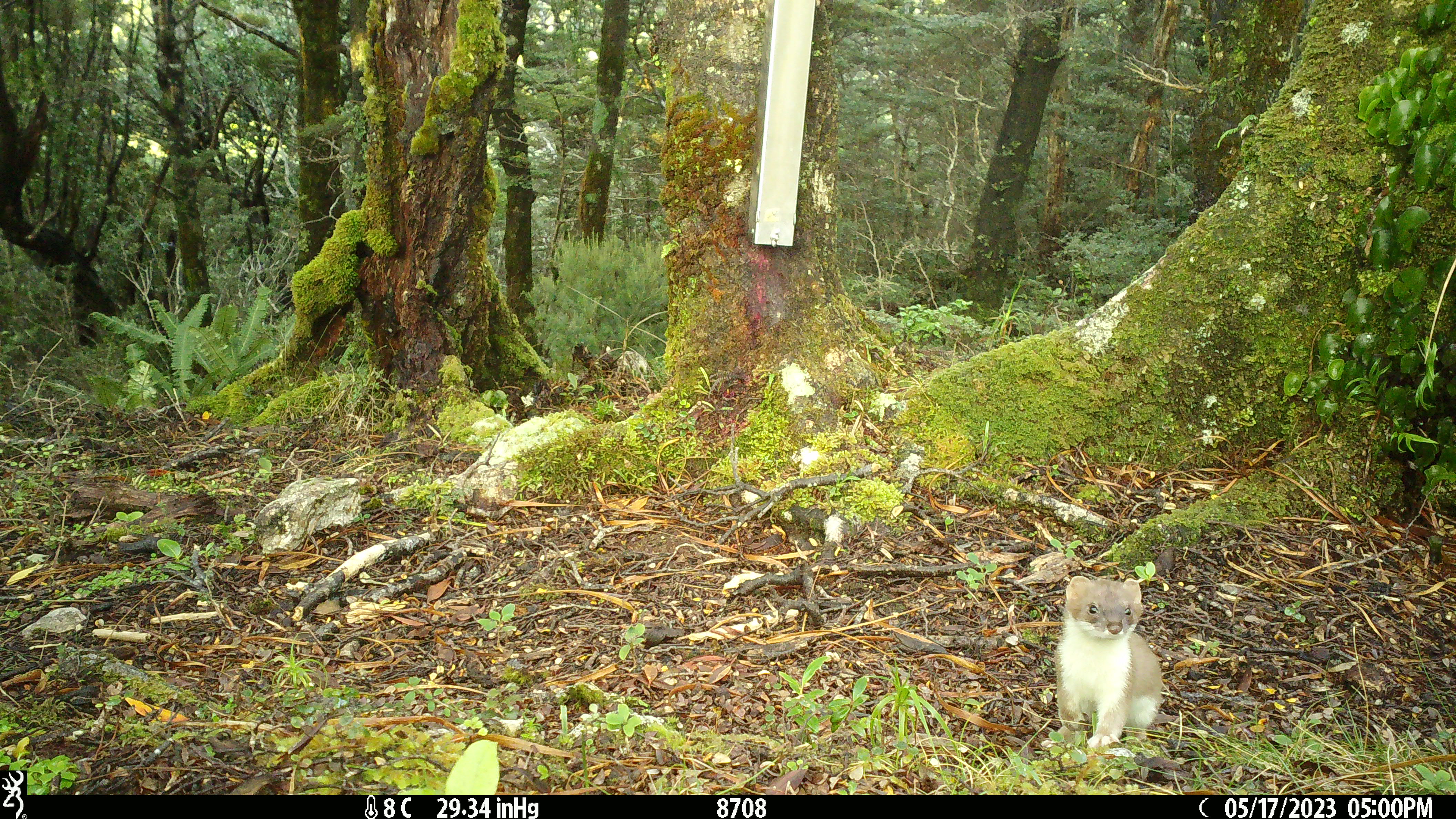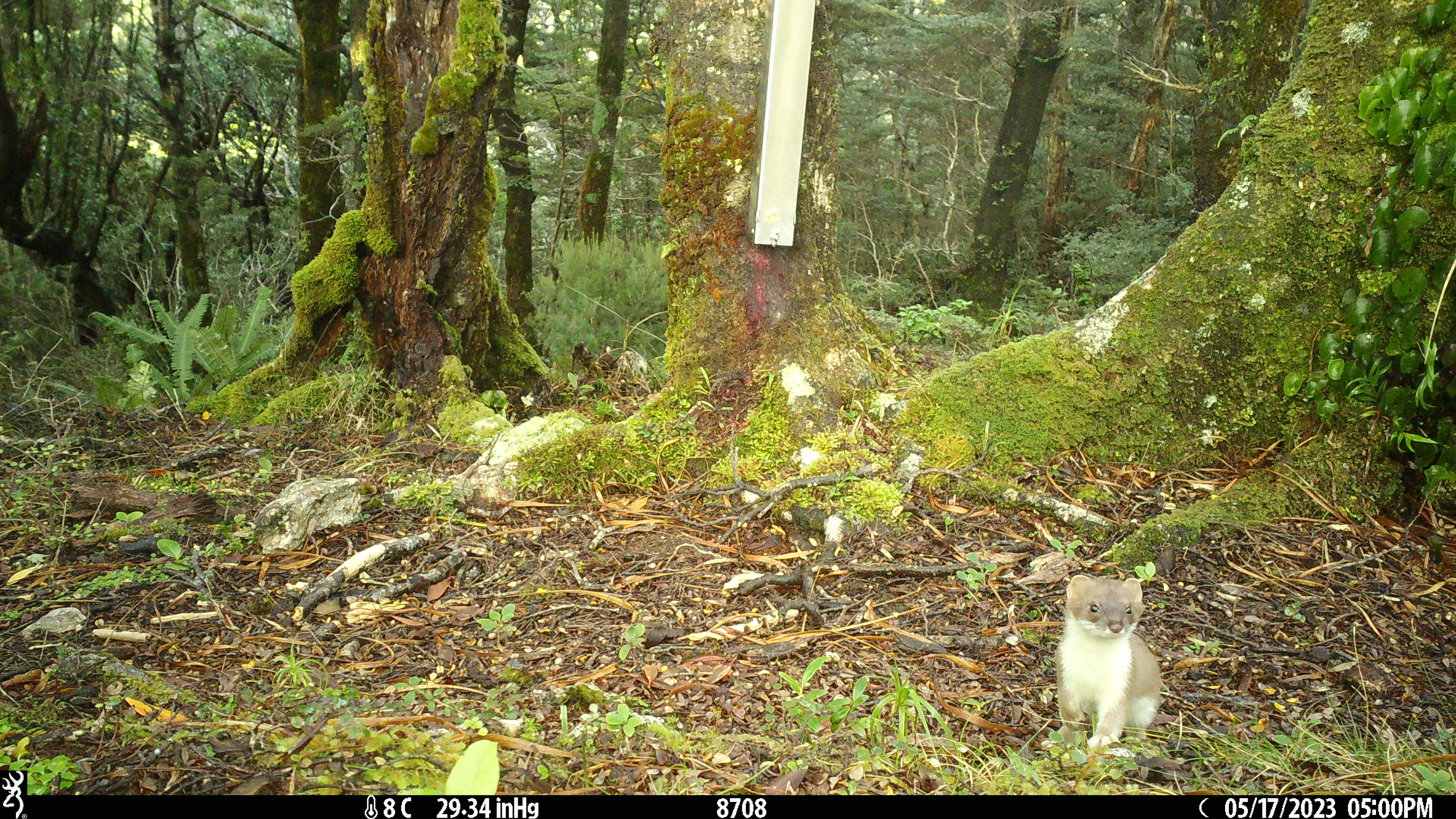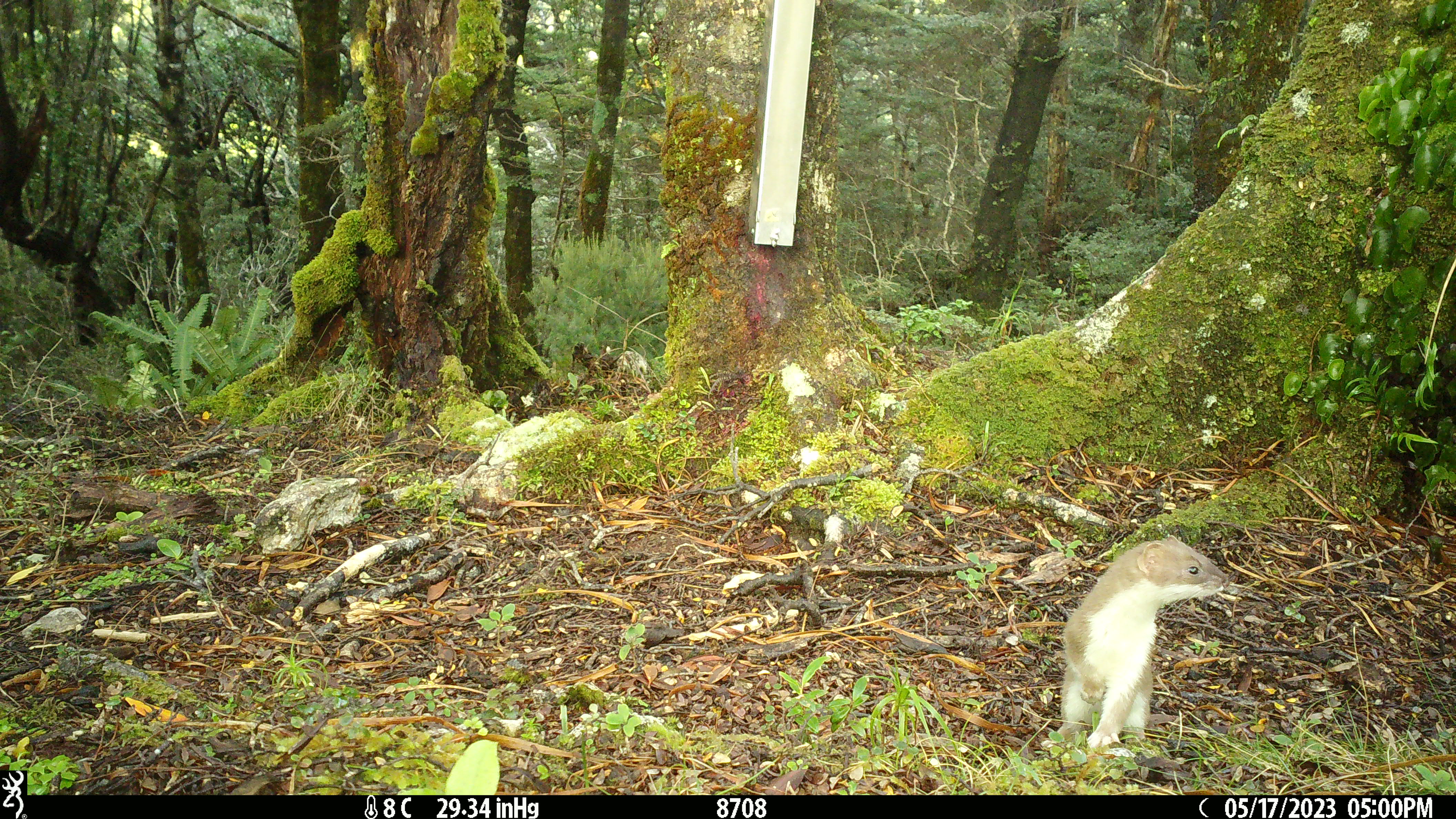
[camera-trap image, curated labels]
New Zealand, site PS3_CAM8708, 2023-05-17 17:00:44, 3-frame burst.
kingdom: Animalia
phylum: Chordata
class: Mammalia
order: Carnivora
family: Mustelidae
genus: Mustela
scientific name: Mustela erminea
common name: stoat